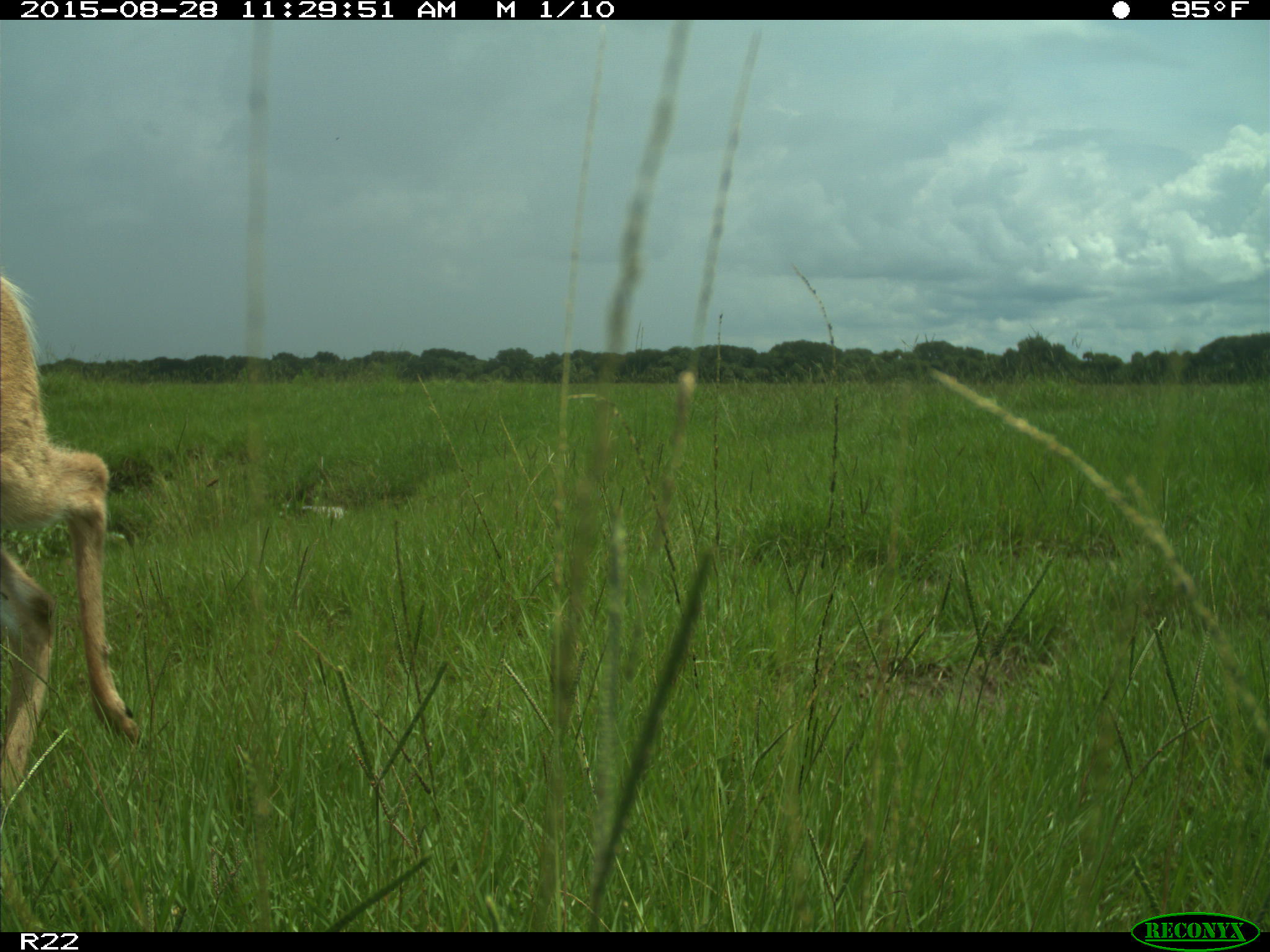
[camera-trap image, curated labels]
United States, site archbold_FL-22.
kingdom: Animalia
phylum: Chordata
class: Mammalia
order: Artiodactyla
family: Cervidae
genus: Odocoileus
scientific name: Odocoileus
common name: deer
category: unidentified deer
Unidentified deer (deer) (Odocoileus).